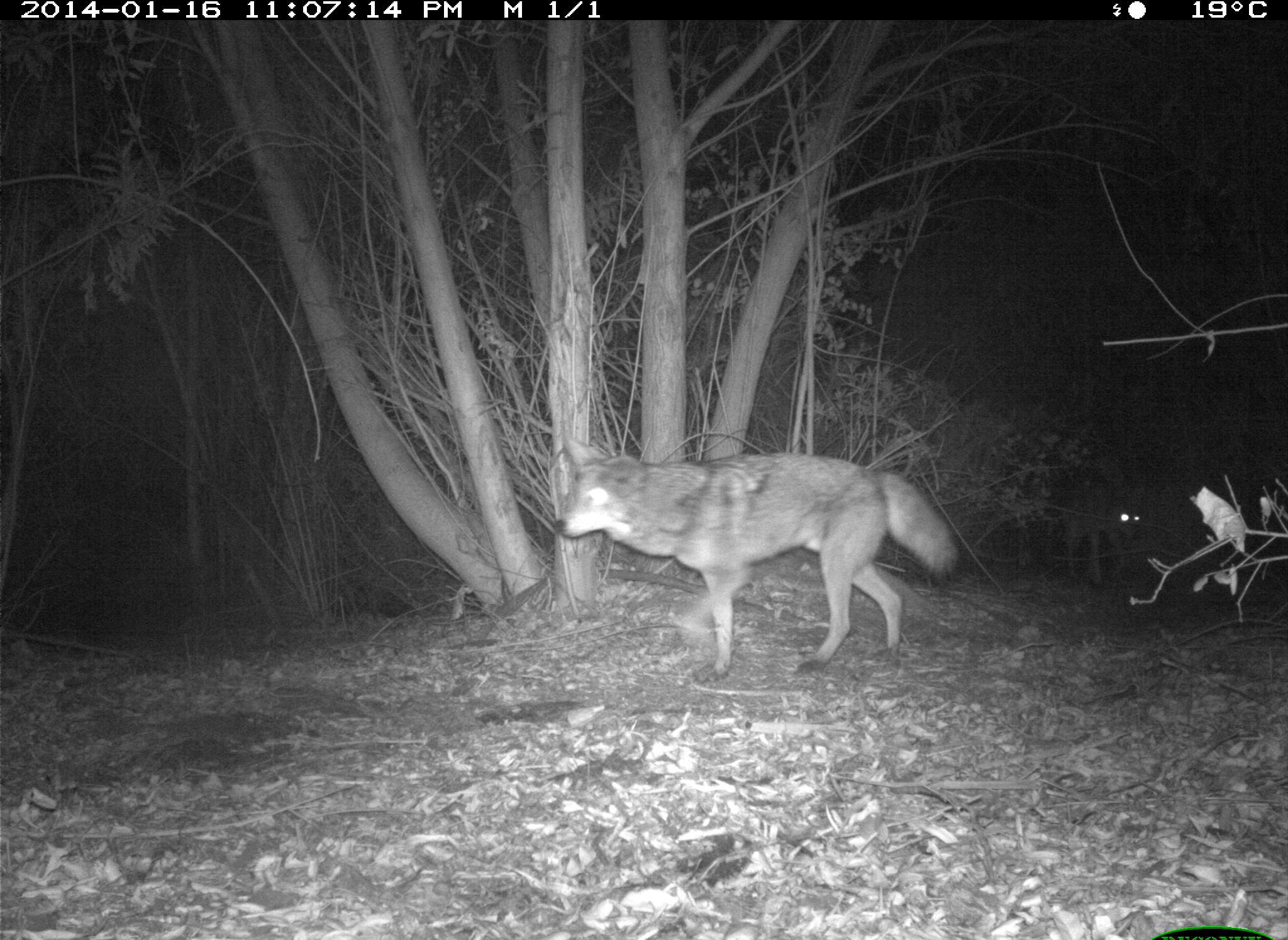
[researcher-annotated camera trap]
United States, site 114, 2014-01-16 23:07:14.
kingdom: Animalia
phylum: Chordata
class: Mammalia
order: Carnivora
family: Canidae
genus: Canis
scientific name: Canis latrans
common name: coyote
Coyote (Canis latrans).